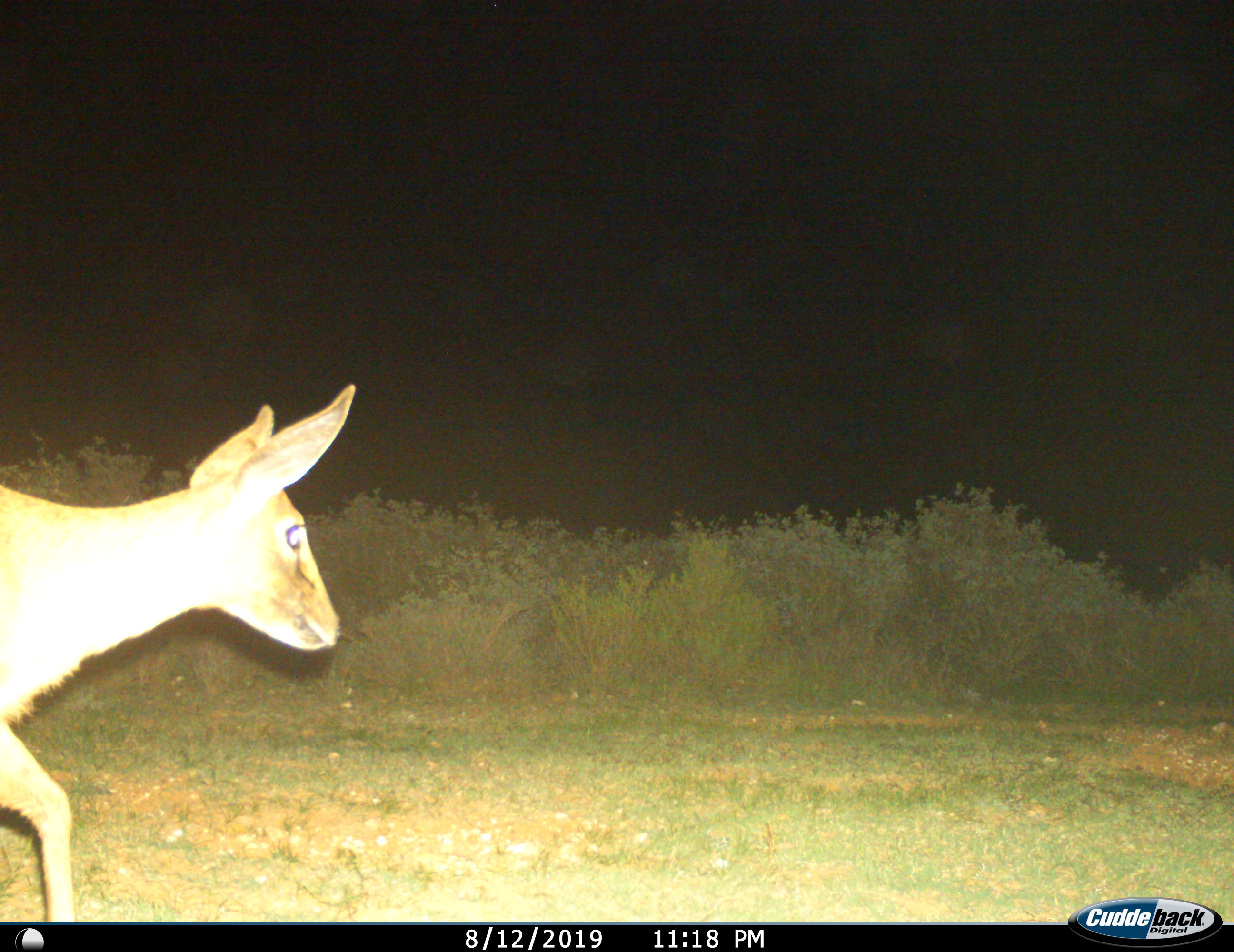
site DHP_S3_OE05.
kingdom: Animalia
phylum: Chordata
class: Mammalia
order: Artiodactyla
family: Bovidae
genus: Sylvicapra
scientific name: Sylvicapra grimmia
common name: common duiker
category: duikercommongrey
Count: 1.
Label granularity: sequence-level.